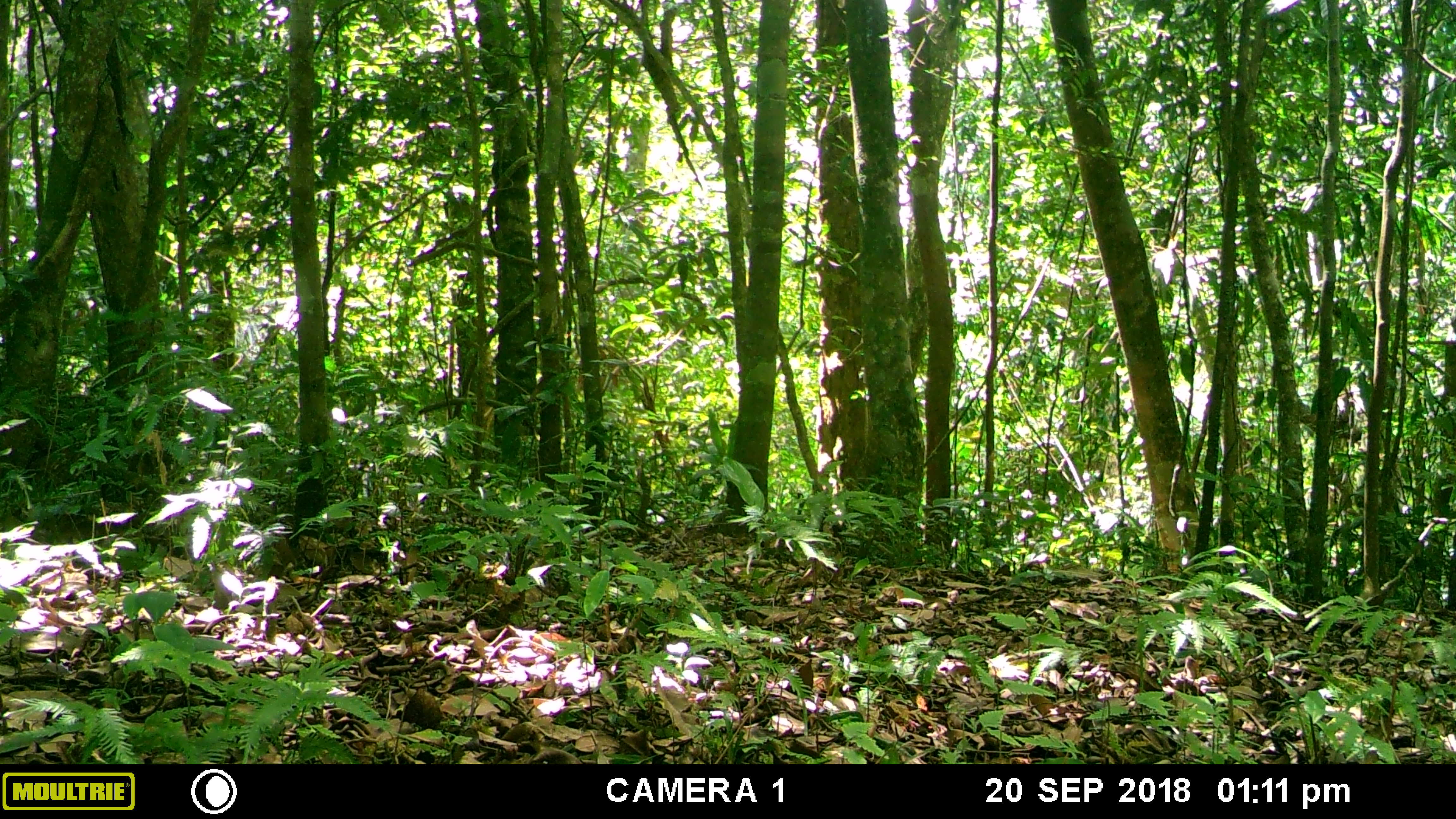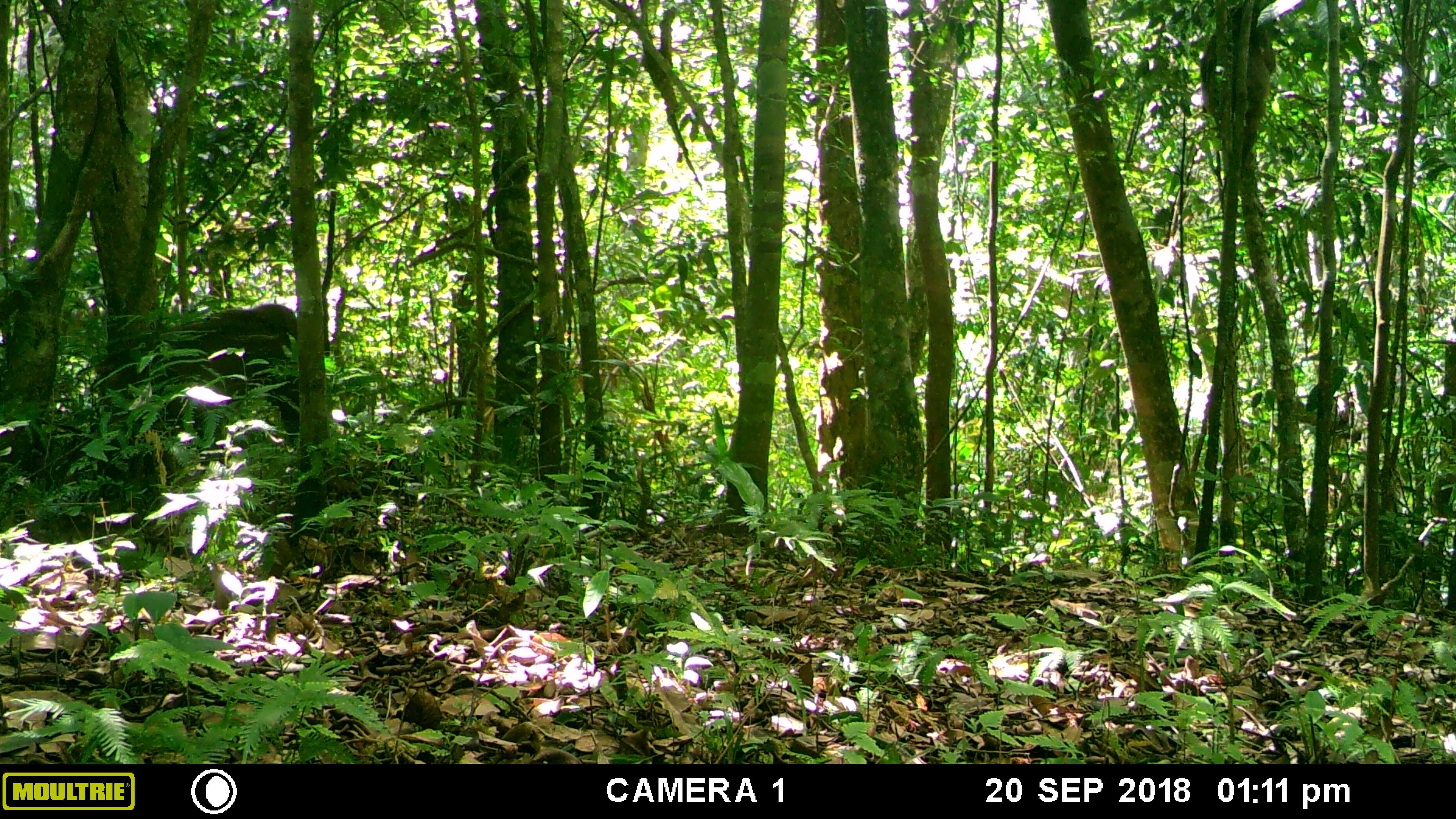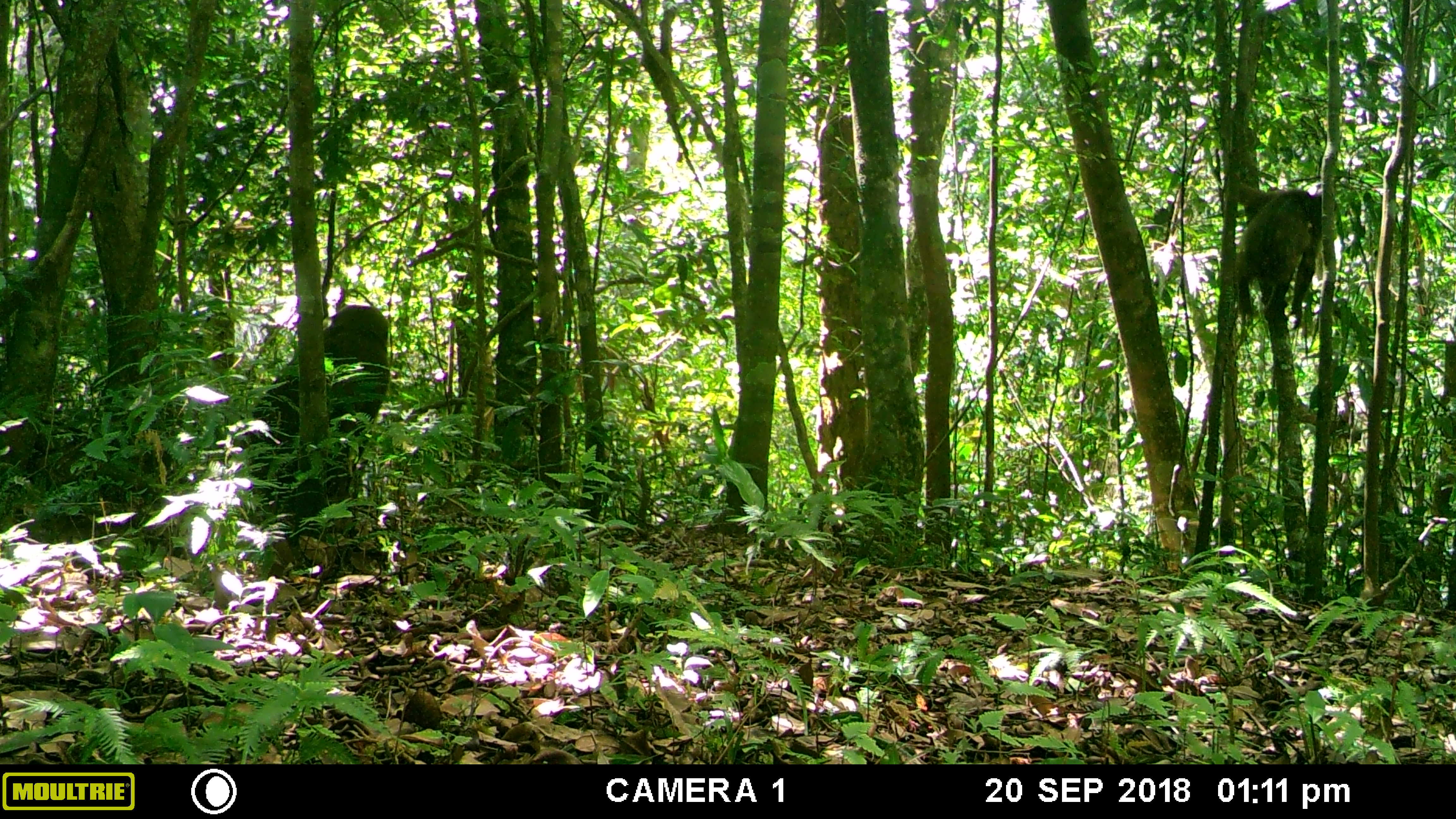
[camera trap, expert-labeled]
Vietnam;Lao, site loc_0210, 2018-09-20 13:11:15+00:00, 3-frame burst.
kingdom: Animalia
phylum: Chordata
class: Mammalia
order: Primates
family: Cercopithecidae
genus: Macaca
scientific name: Macaca arctoides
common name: stump-tailed macaque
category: stump tailed macaque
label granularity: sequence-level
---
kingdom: Animalia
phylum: Chordata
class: Mammalia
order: Primates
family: Cercopithecidae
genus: Macaca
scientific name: Macaca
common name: macaque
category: unidentified macaque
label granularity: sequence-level